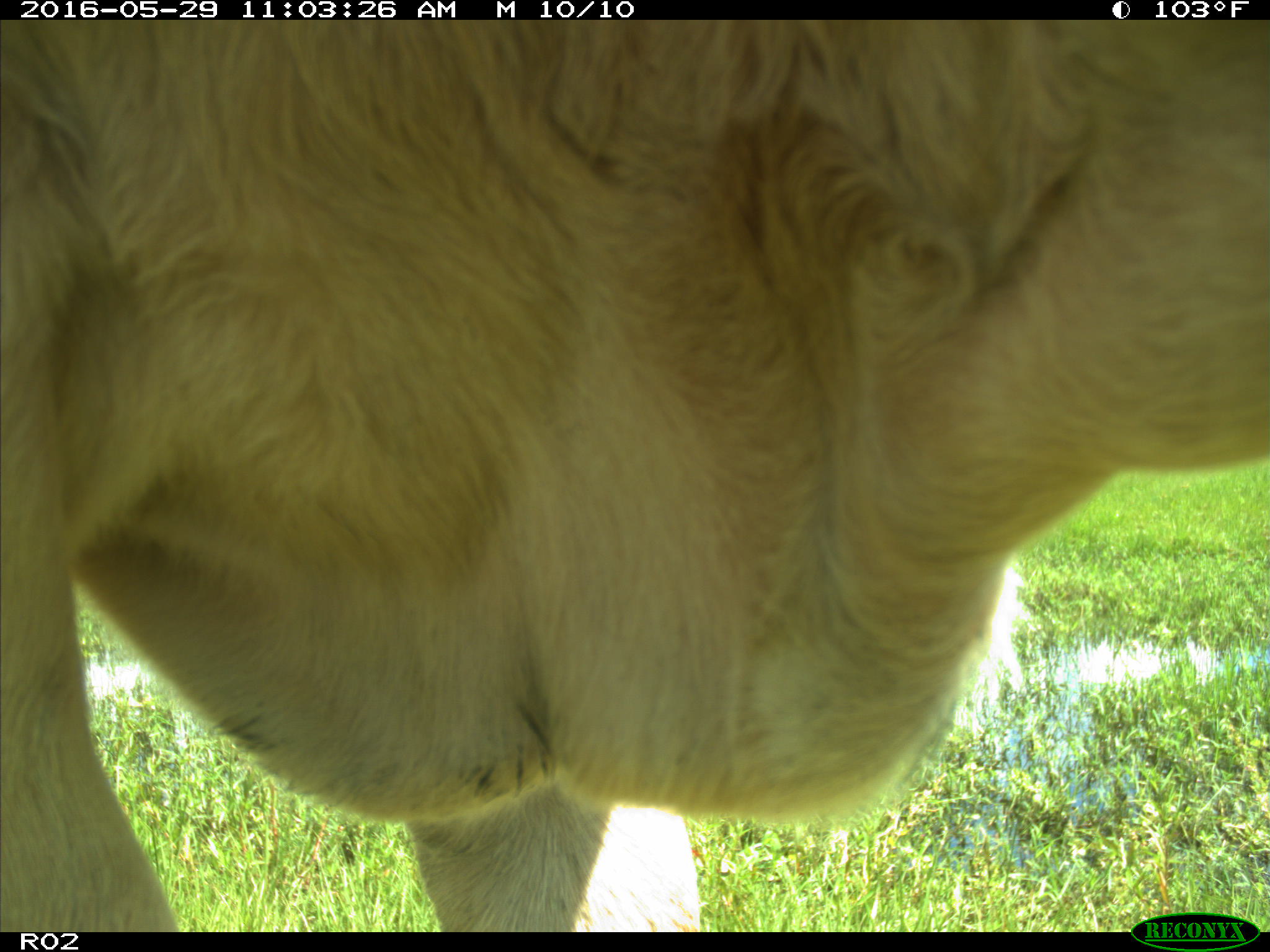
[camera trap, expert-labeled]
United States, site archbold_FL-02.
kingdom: Animalia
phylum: Chordata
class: Mammalia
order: Artiodactyla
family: Bovidae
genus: Bos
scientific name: Bos taurus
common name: domestic cow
Bos taurus (domestic cow).